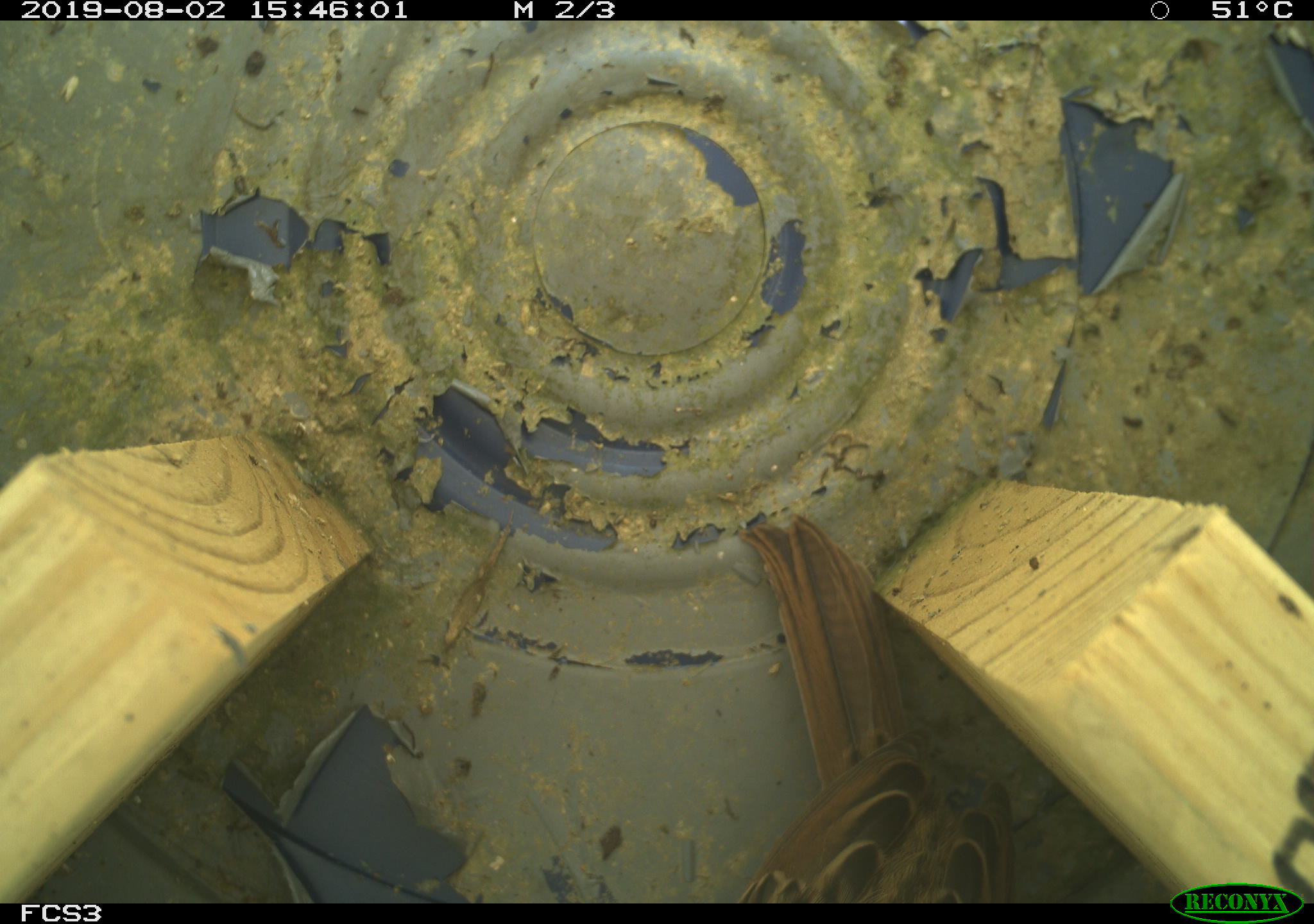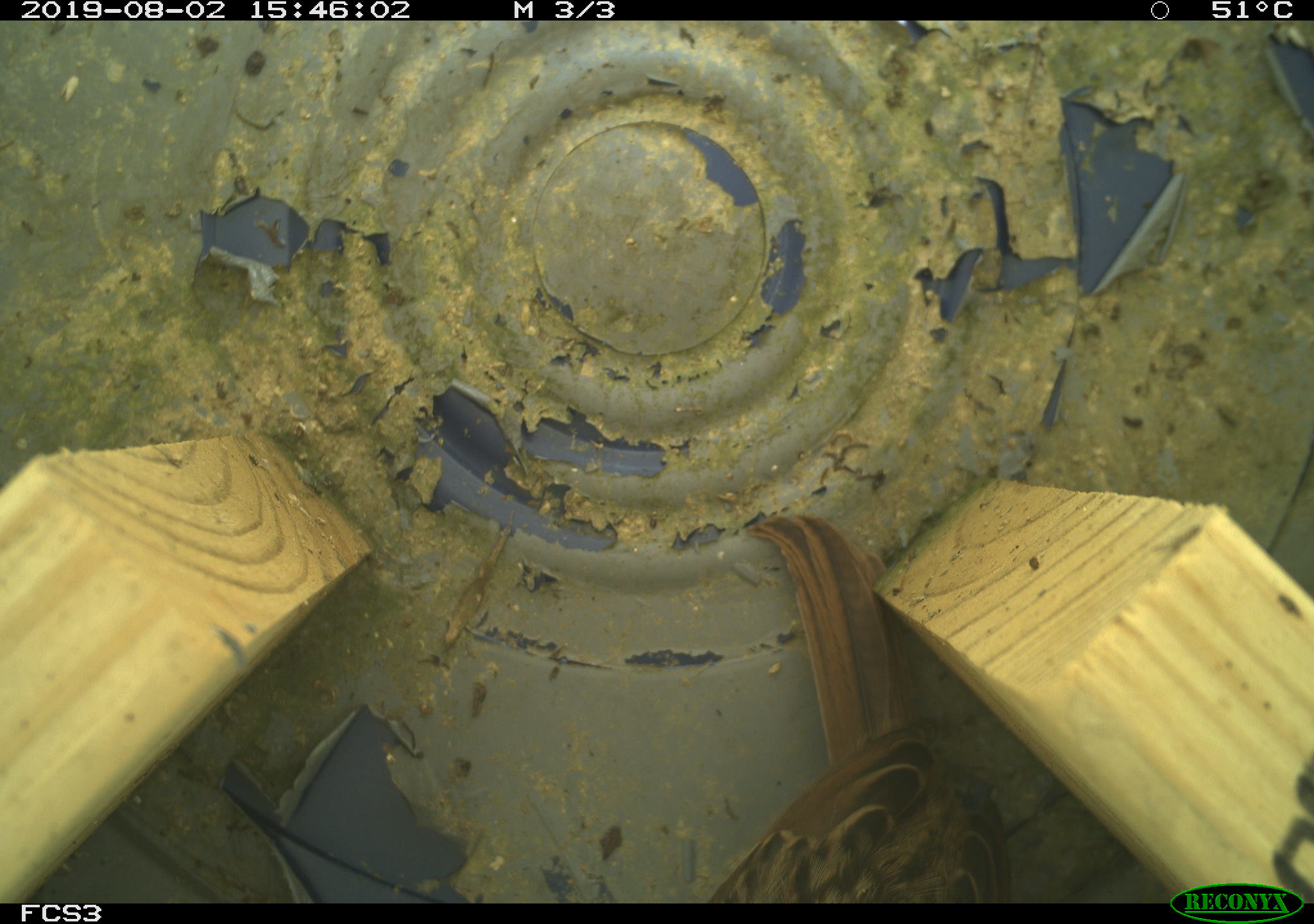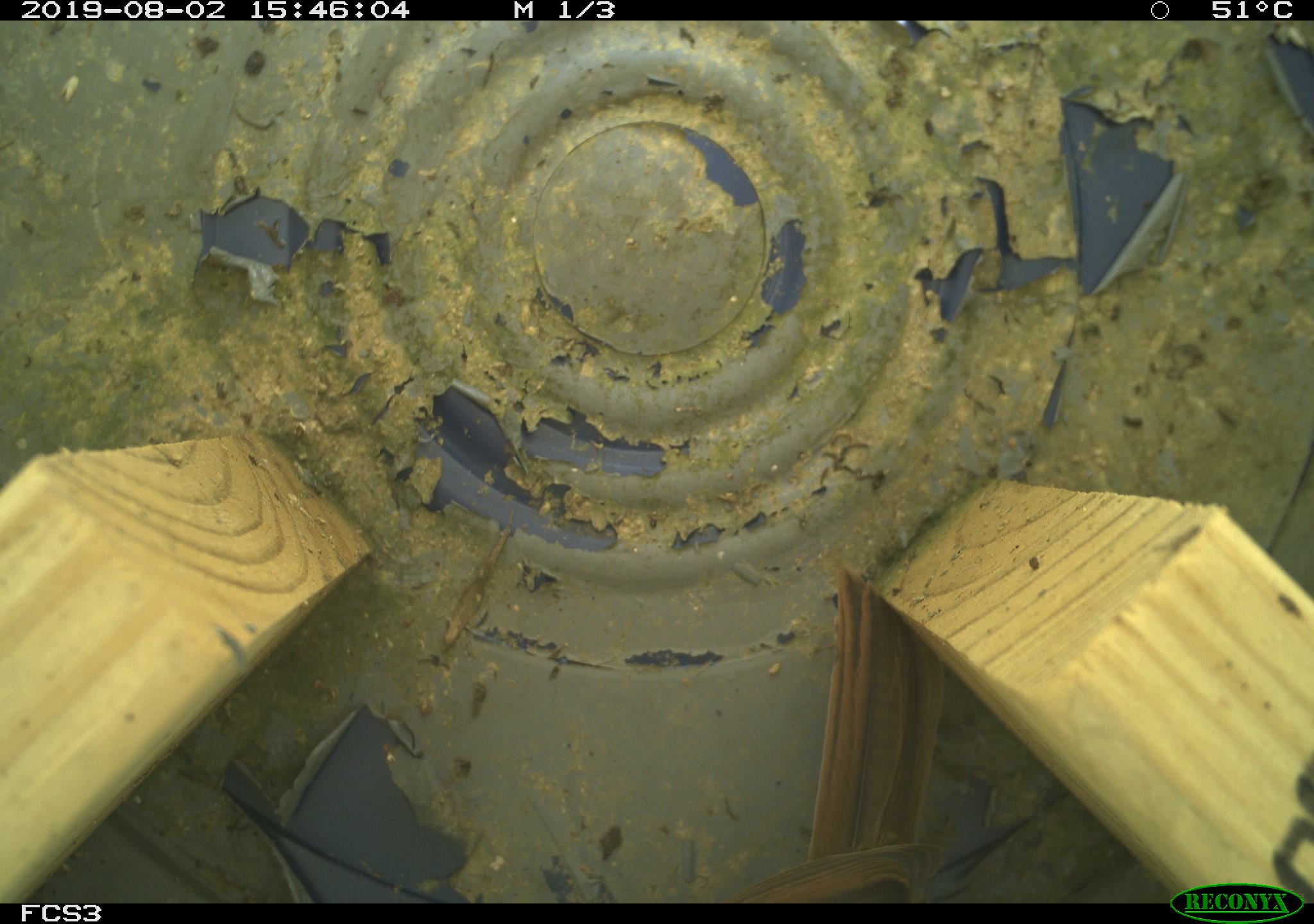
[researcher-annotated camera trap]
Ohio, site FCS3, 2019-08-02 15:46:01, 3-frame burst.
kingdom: Animalia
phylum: Chordata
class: Aves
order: Passeriformes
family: Passerellidae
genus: Melospiza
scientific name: Melospiza melodia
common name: song sparrow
Song sparrow (Melospiza melodia).